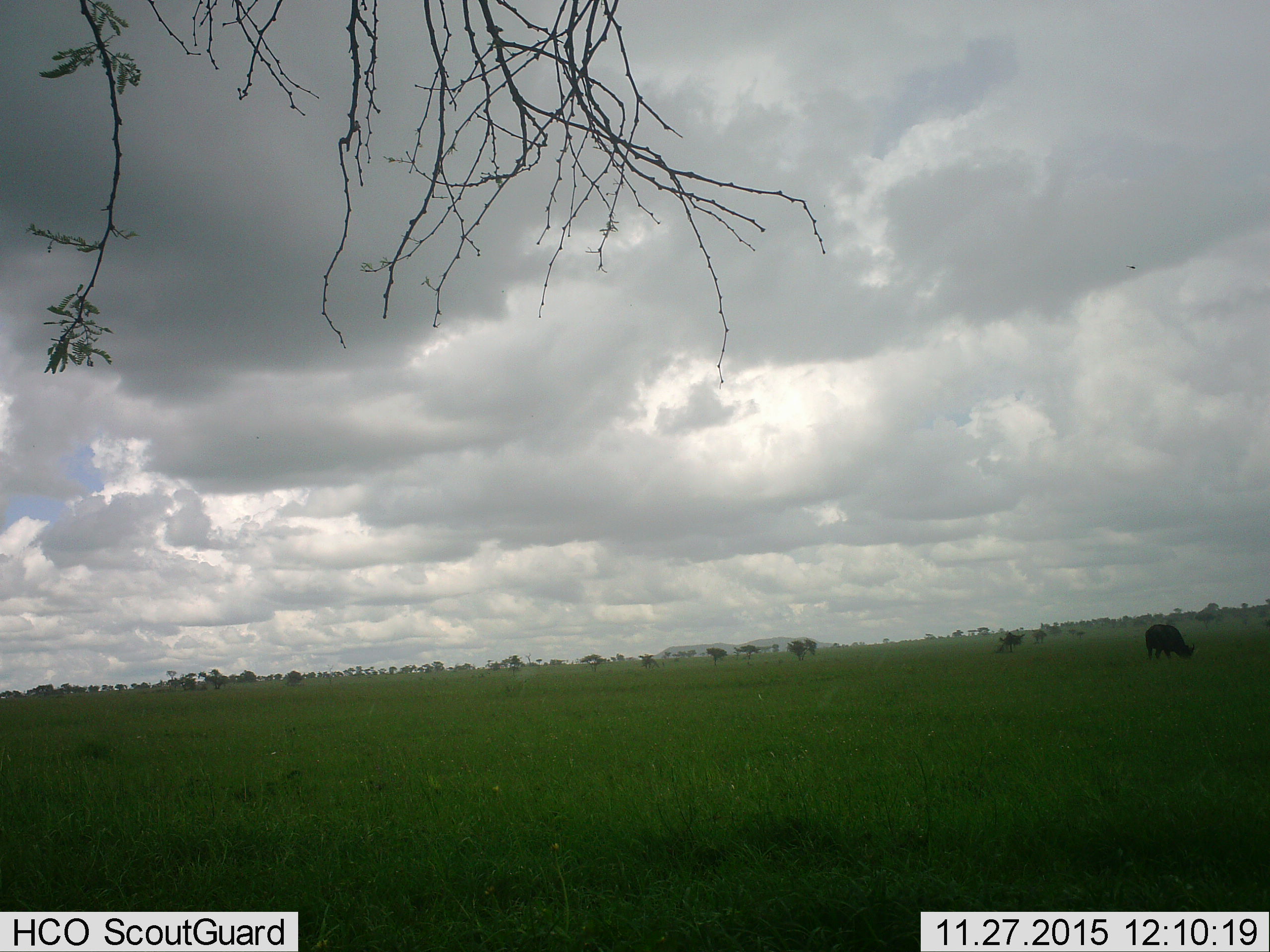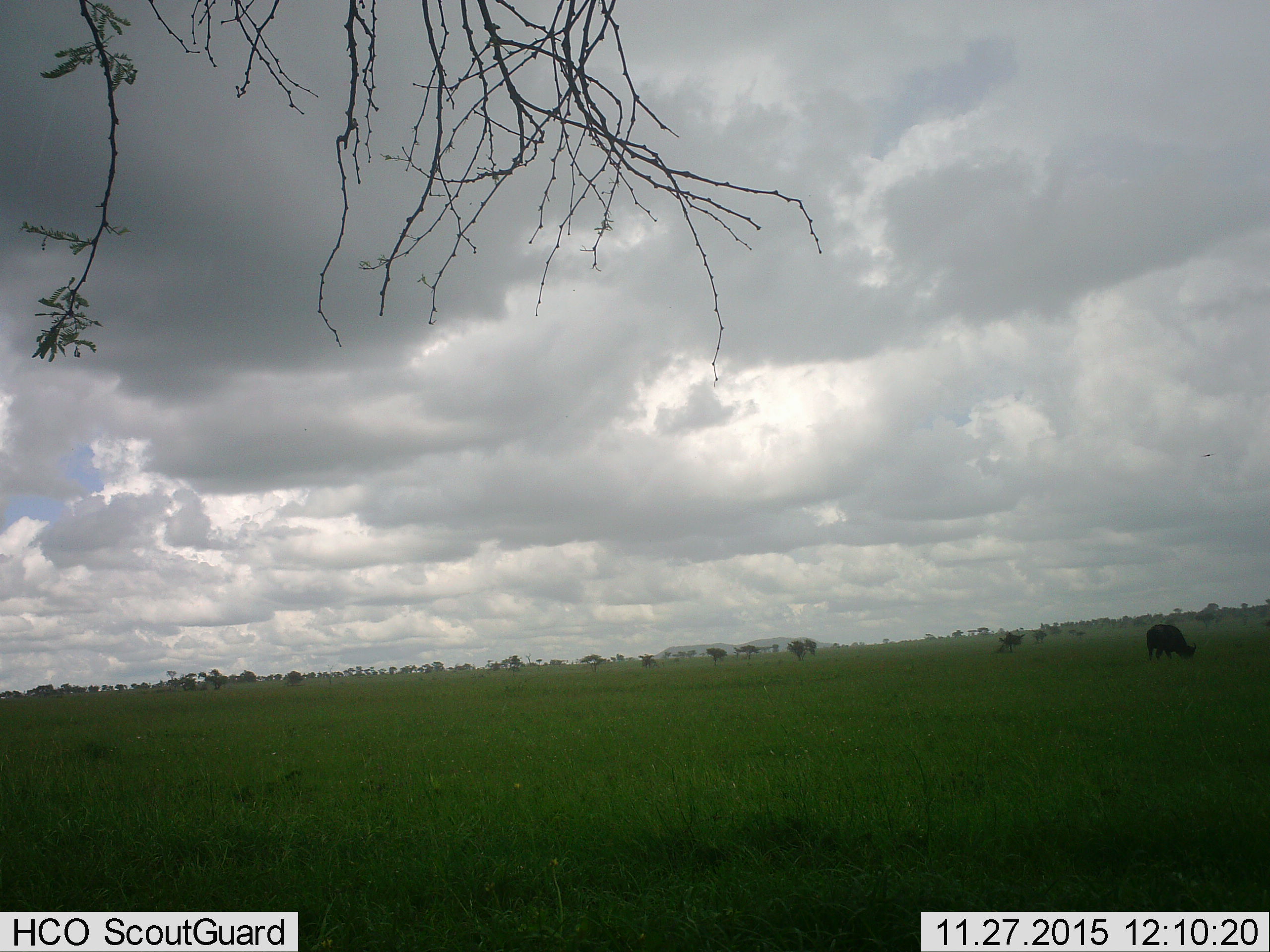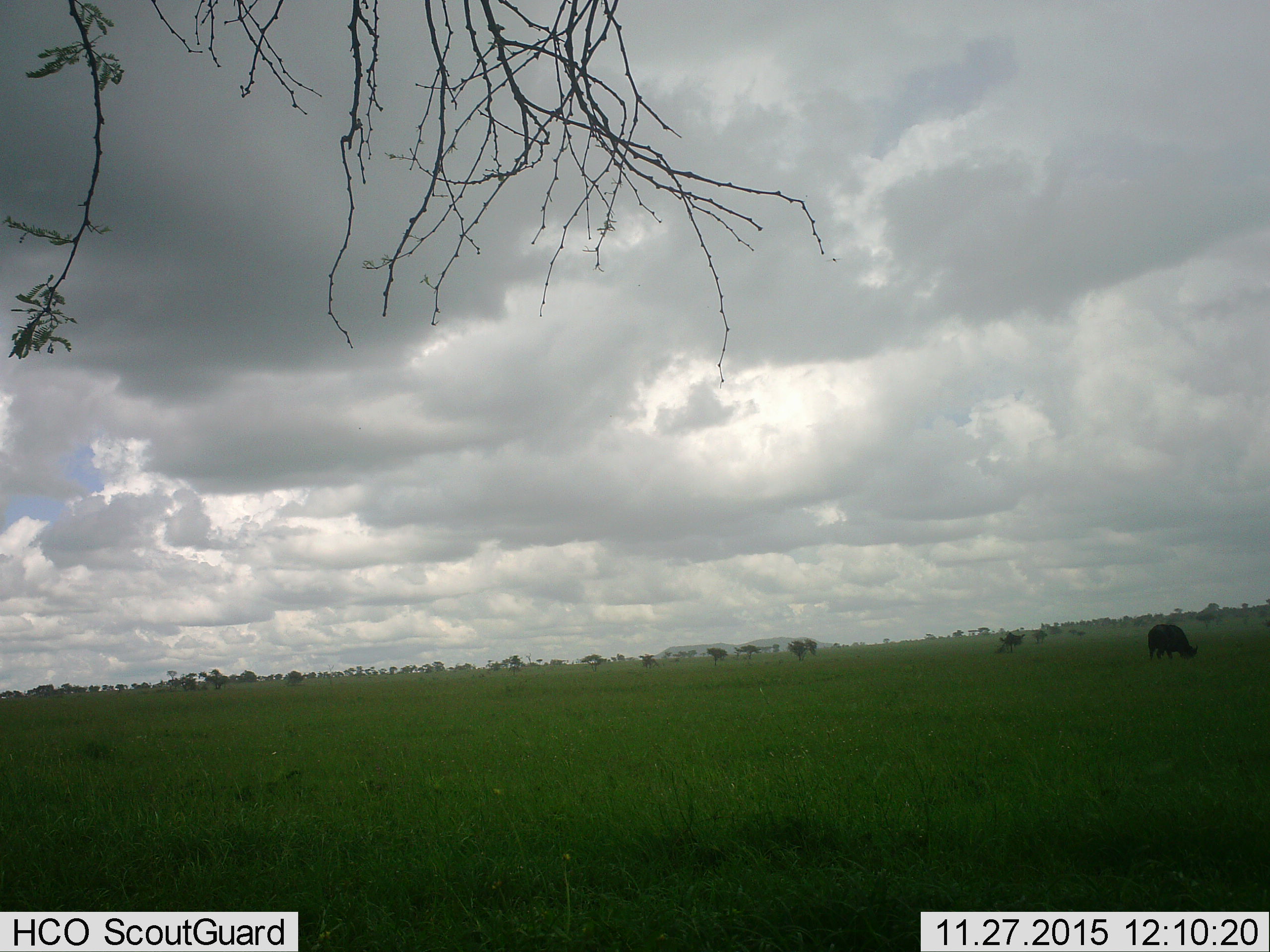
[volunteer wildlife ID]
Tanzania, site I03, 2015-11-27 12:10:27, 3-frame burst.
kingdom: Animalia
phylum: Chordata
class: Mammalia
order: Artiodactyla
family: Bovidae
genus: Syncerus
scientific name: Syncerus caffer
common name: cape buffalo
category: buffalo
Buffalo (cape buffalo) (Syncerus caffer), count 1. Behavior (volunteer vote fractions): standing 14%, resting 0%, moving 0%, interacting 0%. Young present (vote fraction): 0%. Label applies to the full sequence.